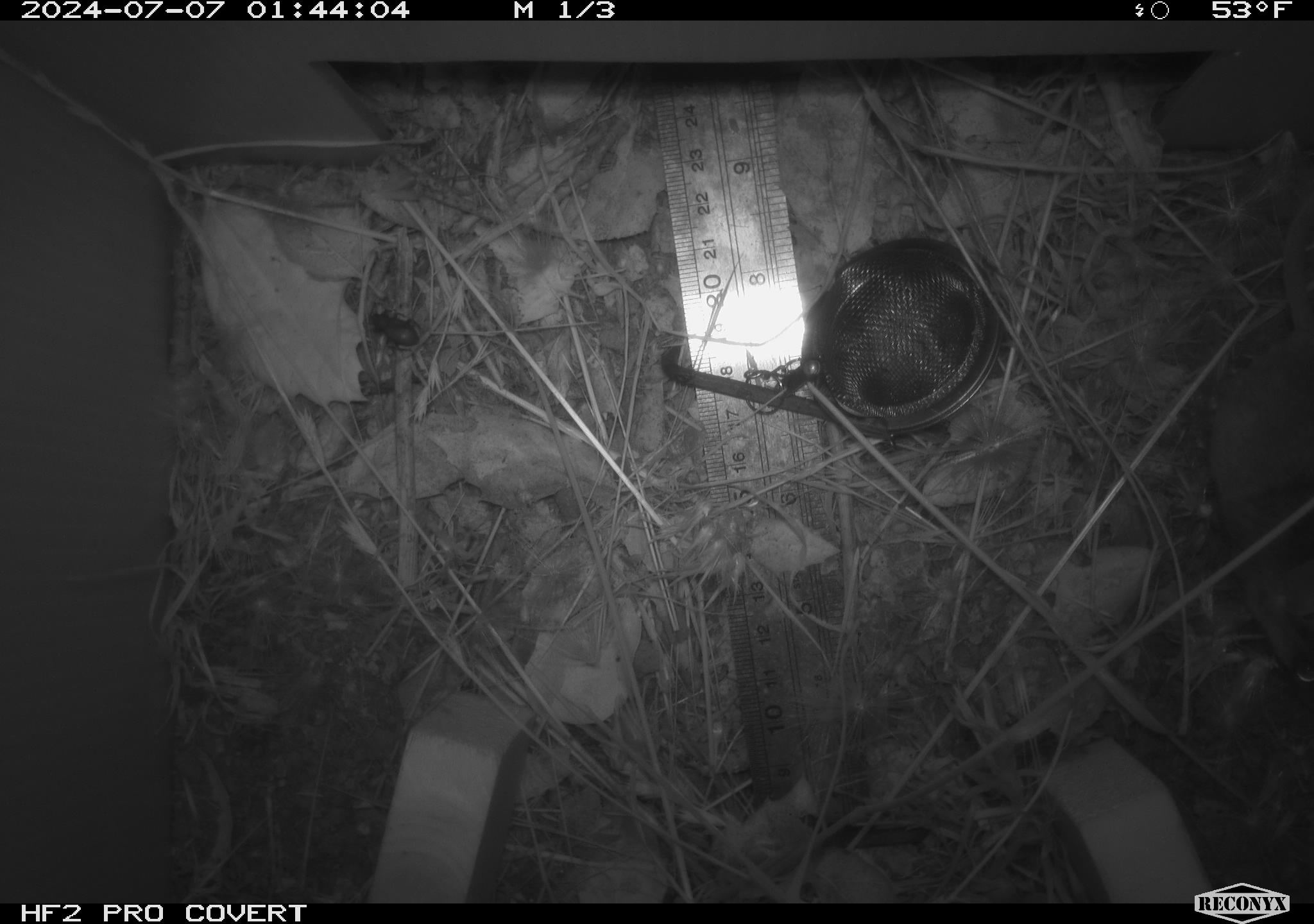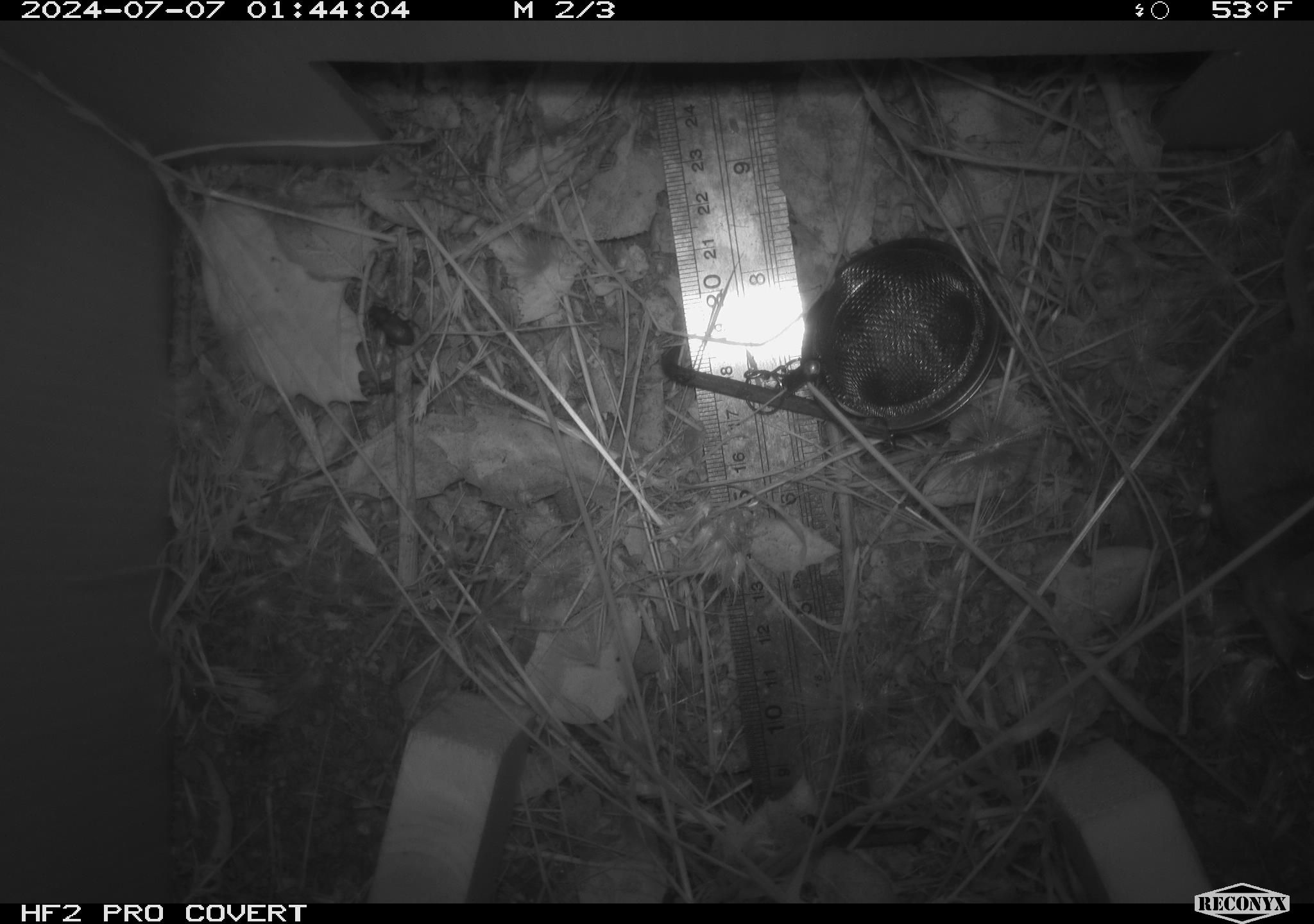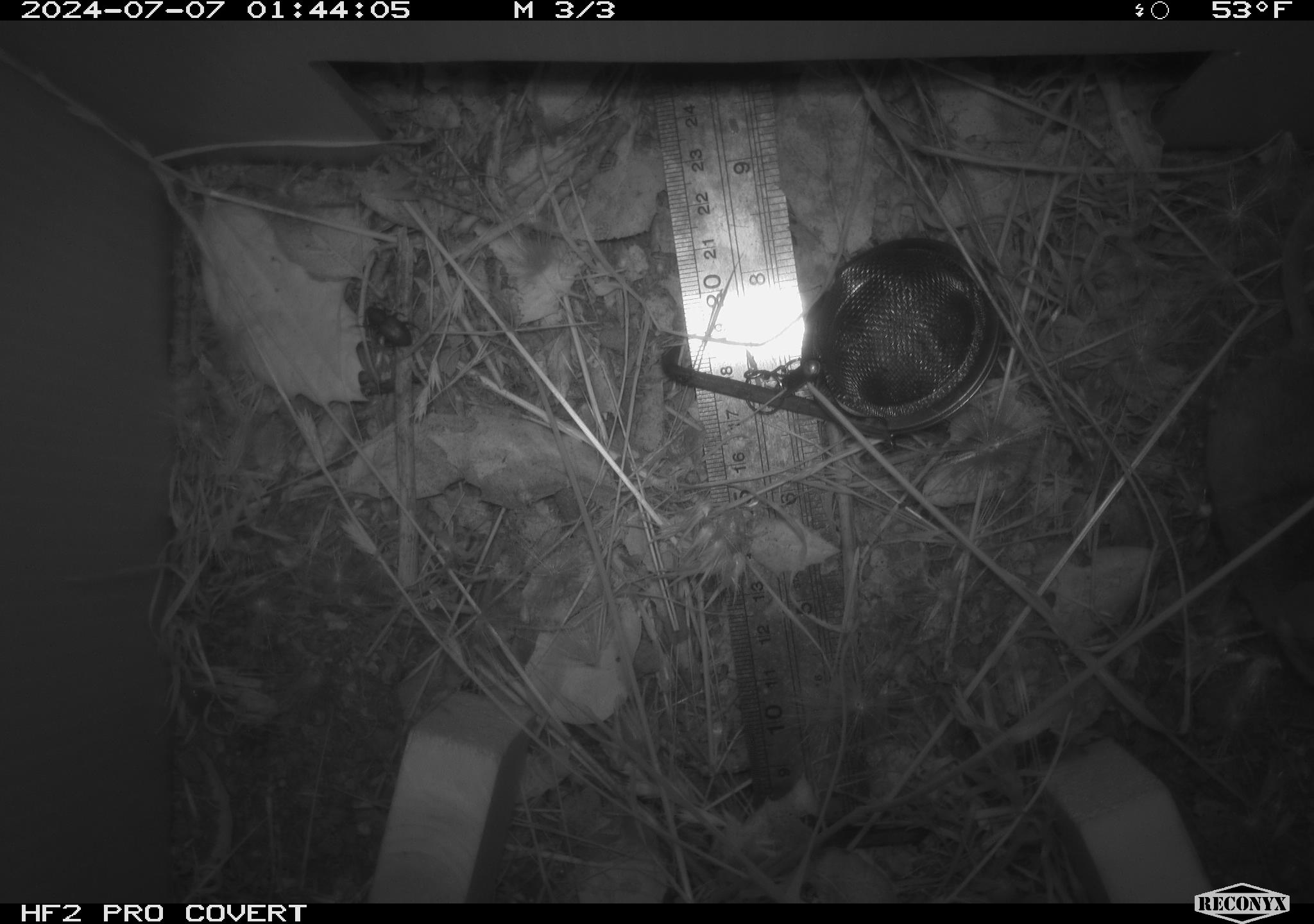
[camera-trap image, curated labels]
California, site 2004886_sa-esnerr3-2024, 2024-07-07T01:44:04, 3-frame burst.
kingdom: Animalia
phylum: Chordata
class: Mammalia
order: Rodentia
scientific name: Rodentia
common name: rodent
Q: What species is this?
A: Rodent (Rodentia).